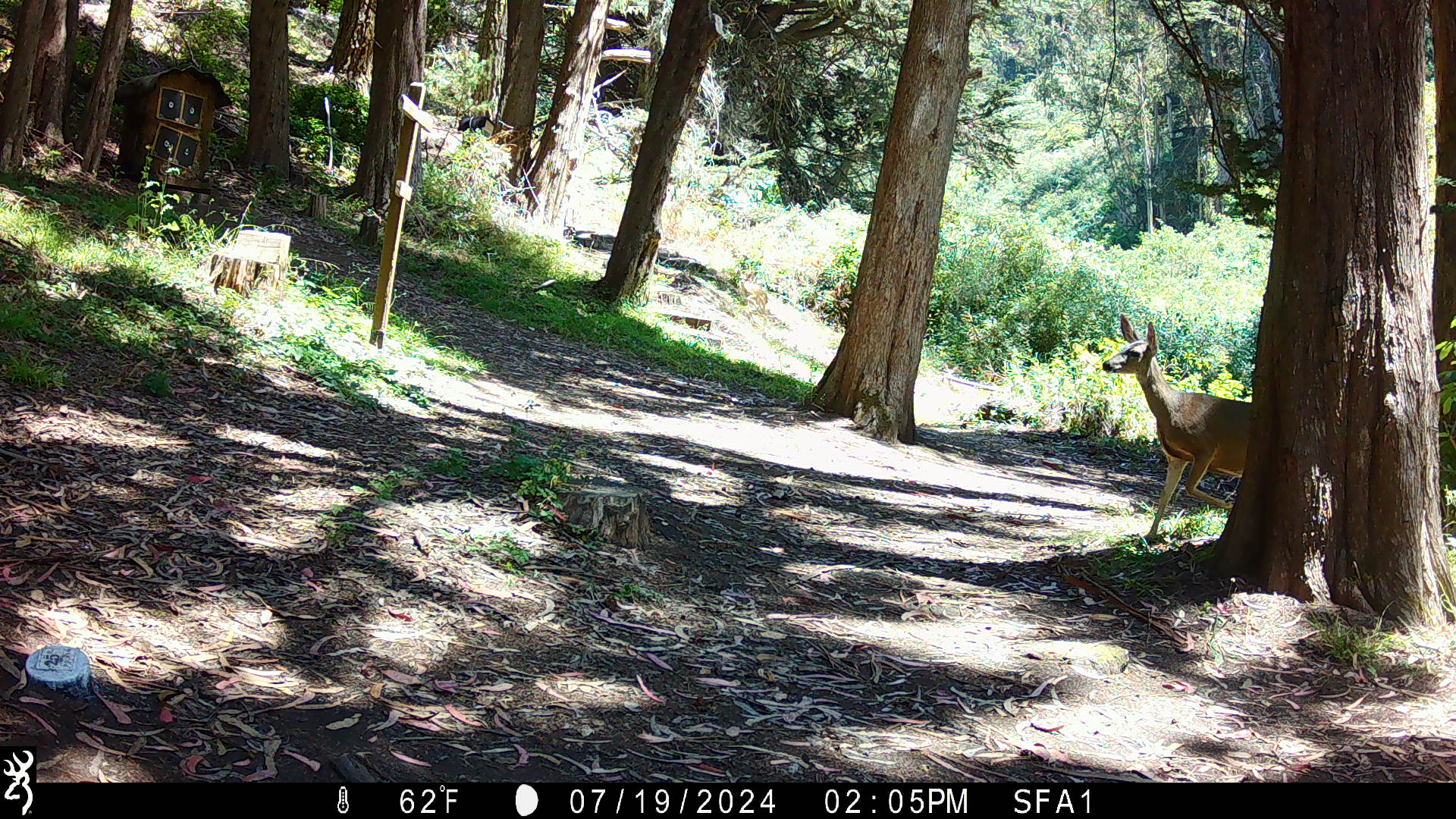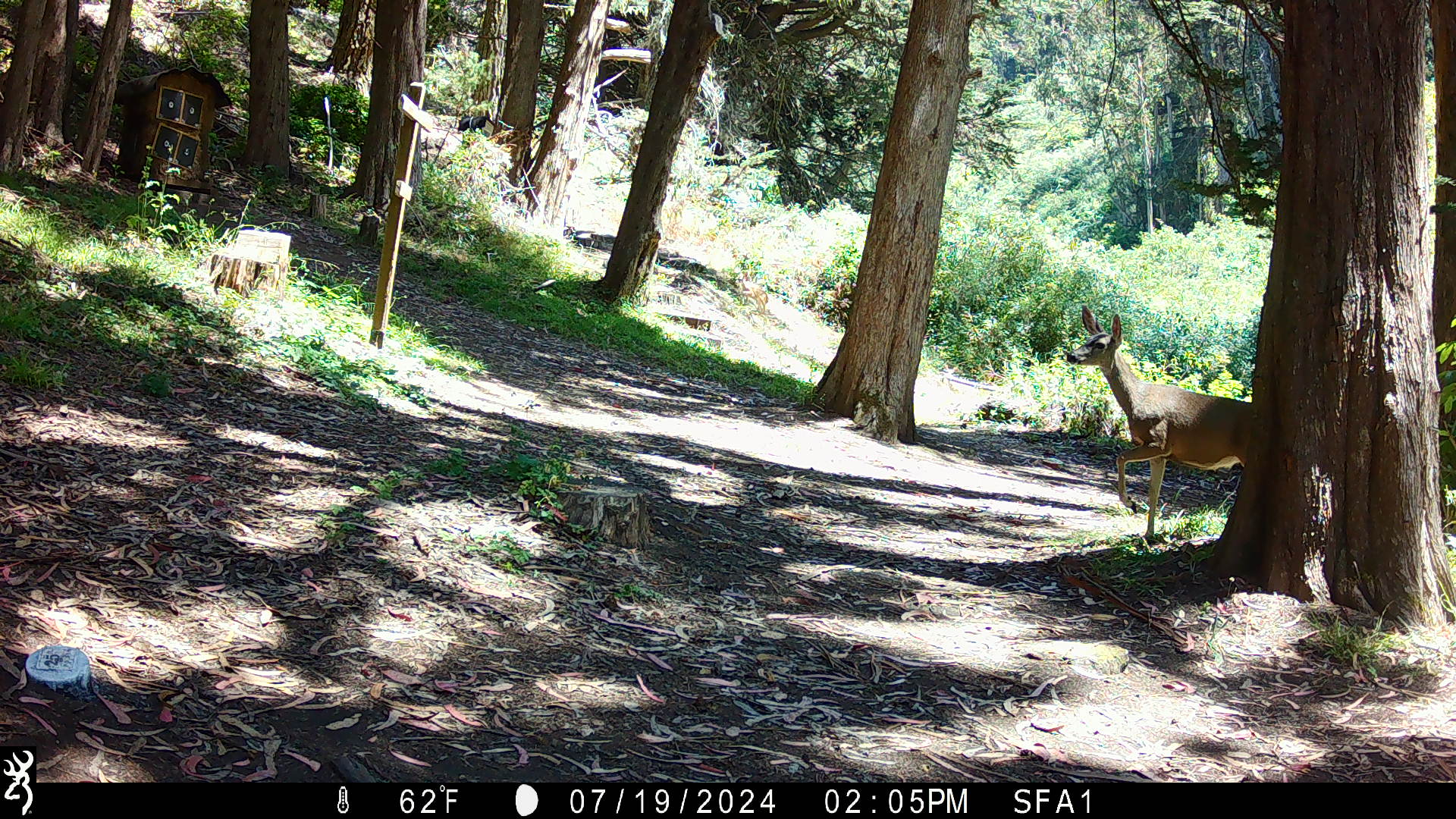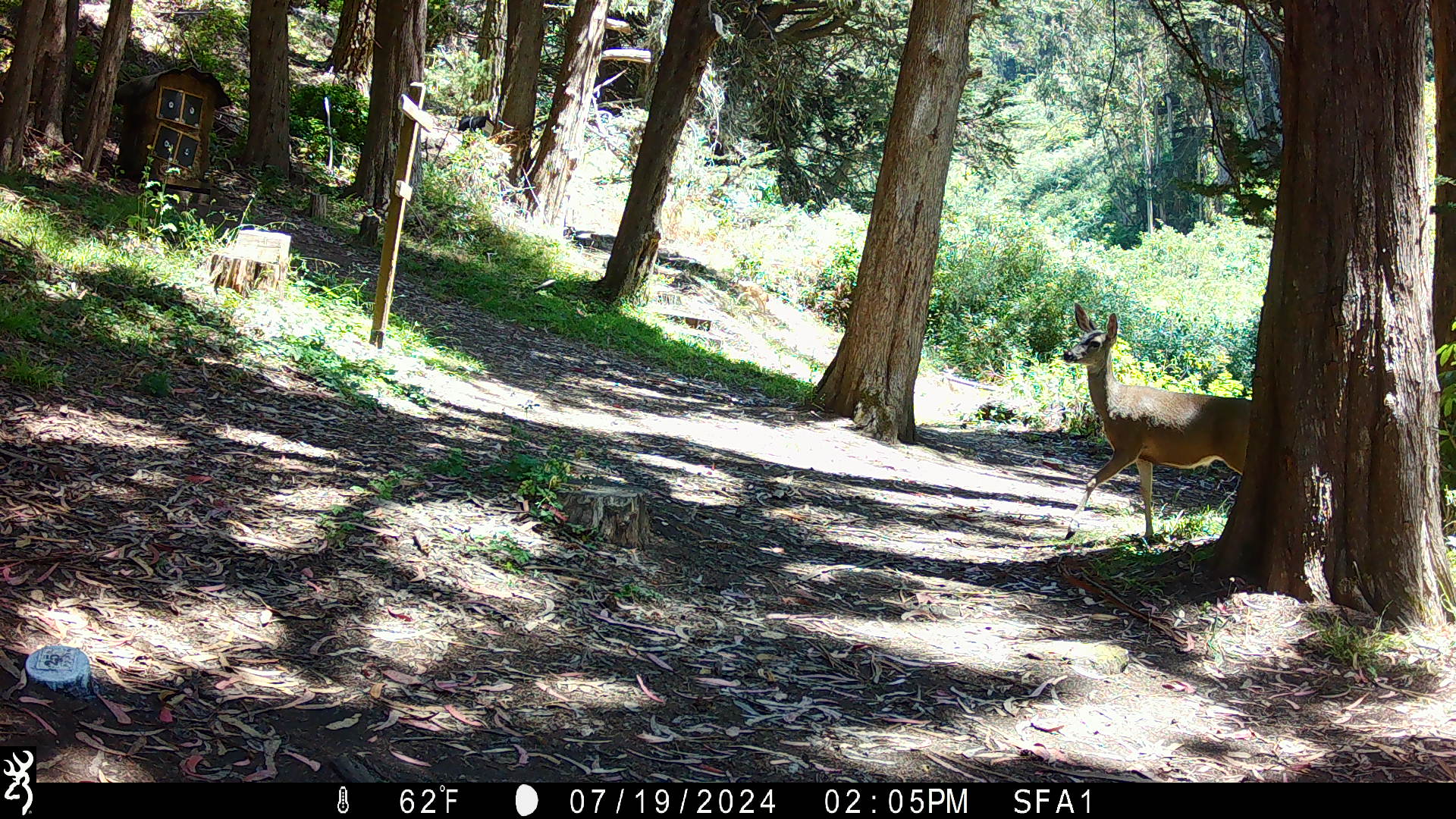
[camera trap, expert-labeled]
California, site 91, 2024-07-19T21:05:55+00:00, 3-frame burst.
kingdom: Animalia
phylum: Chordata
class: Mammalia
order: Artiodactyla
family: Cervidae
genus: Odocoileus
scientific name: Odocoileus hemionus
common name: mule deer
Mule deer (Odocoileus hemionus).